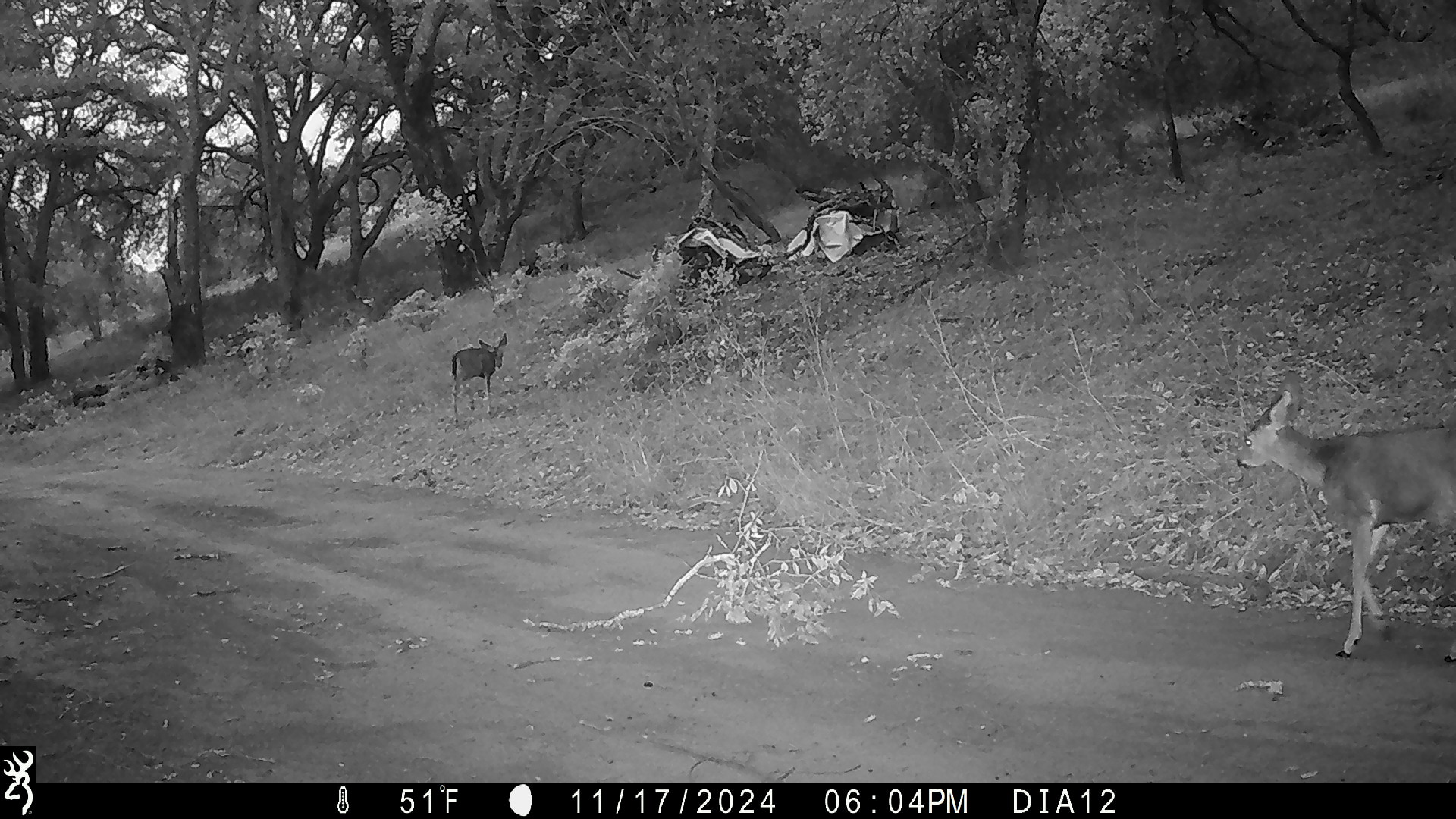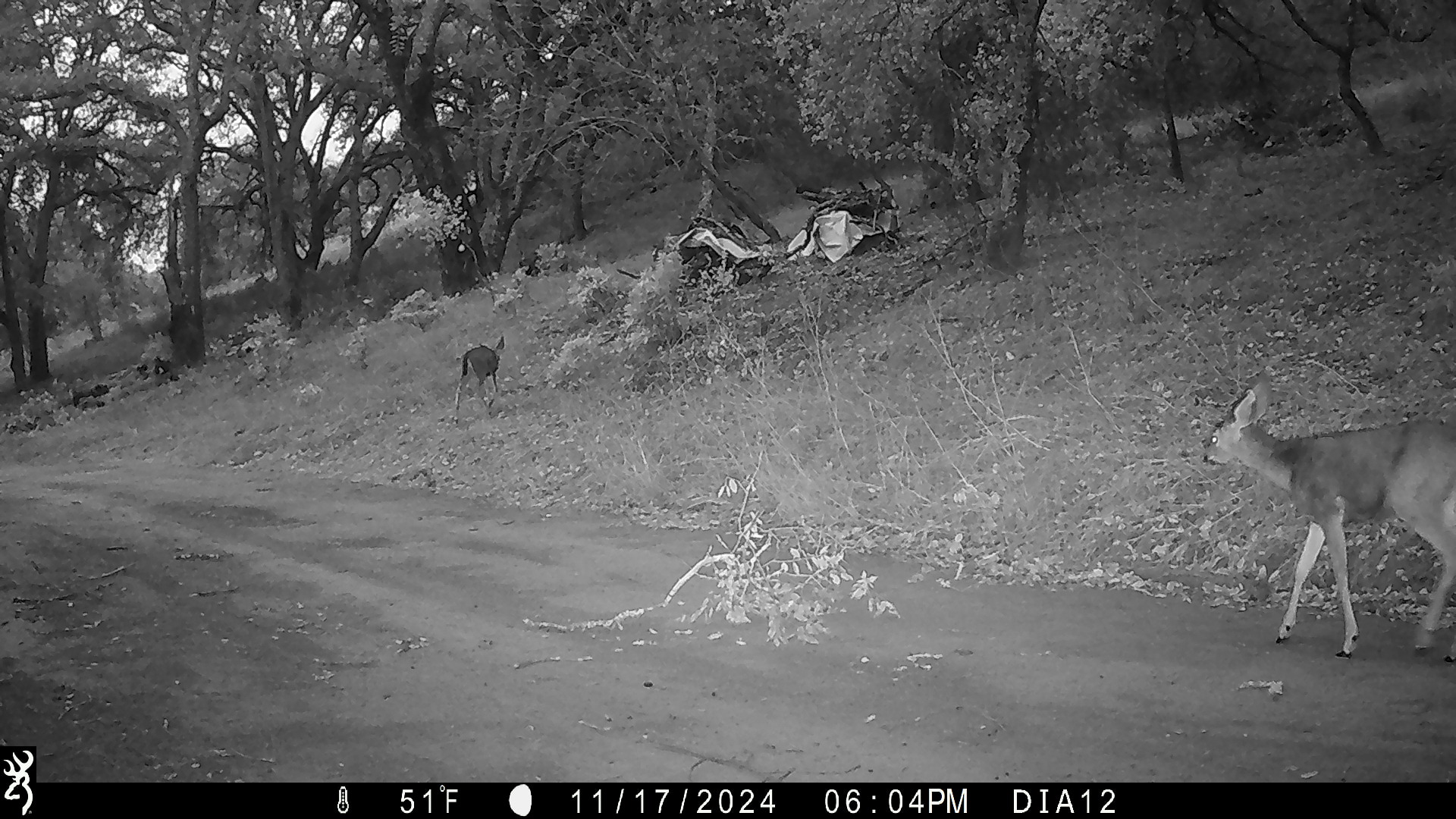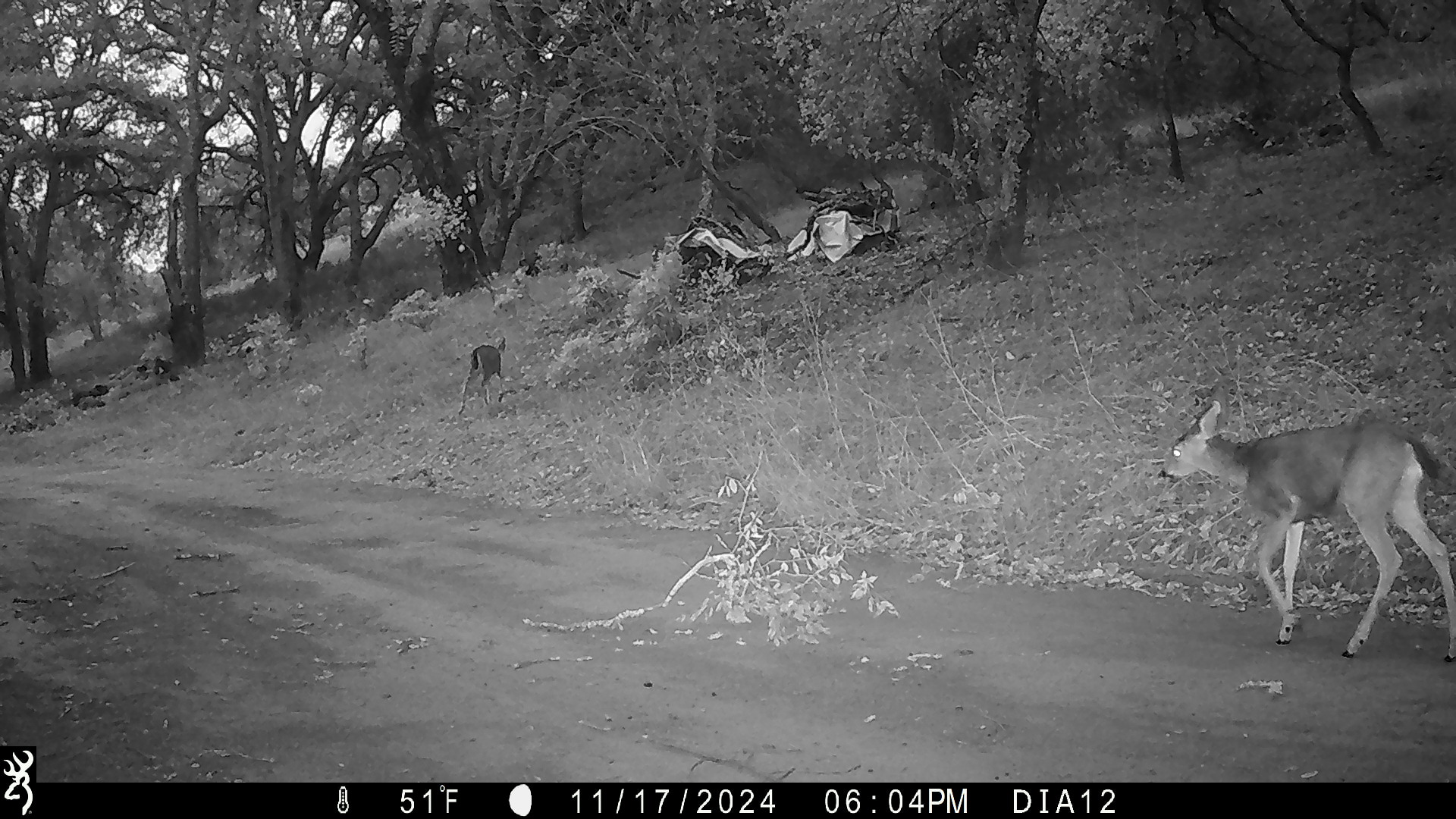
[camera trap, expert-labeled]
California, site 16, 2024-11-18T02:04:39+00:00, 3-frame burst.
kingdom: Animalia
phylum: Chordata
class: Mammalia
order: Artiodactyla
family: Cervidae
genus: Odocoileus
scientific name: Odocoileus hemionus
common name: mule deer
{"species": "mule deer (Odocoileus hemionus)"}